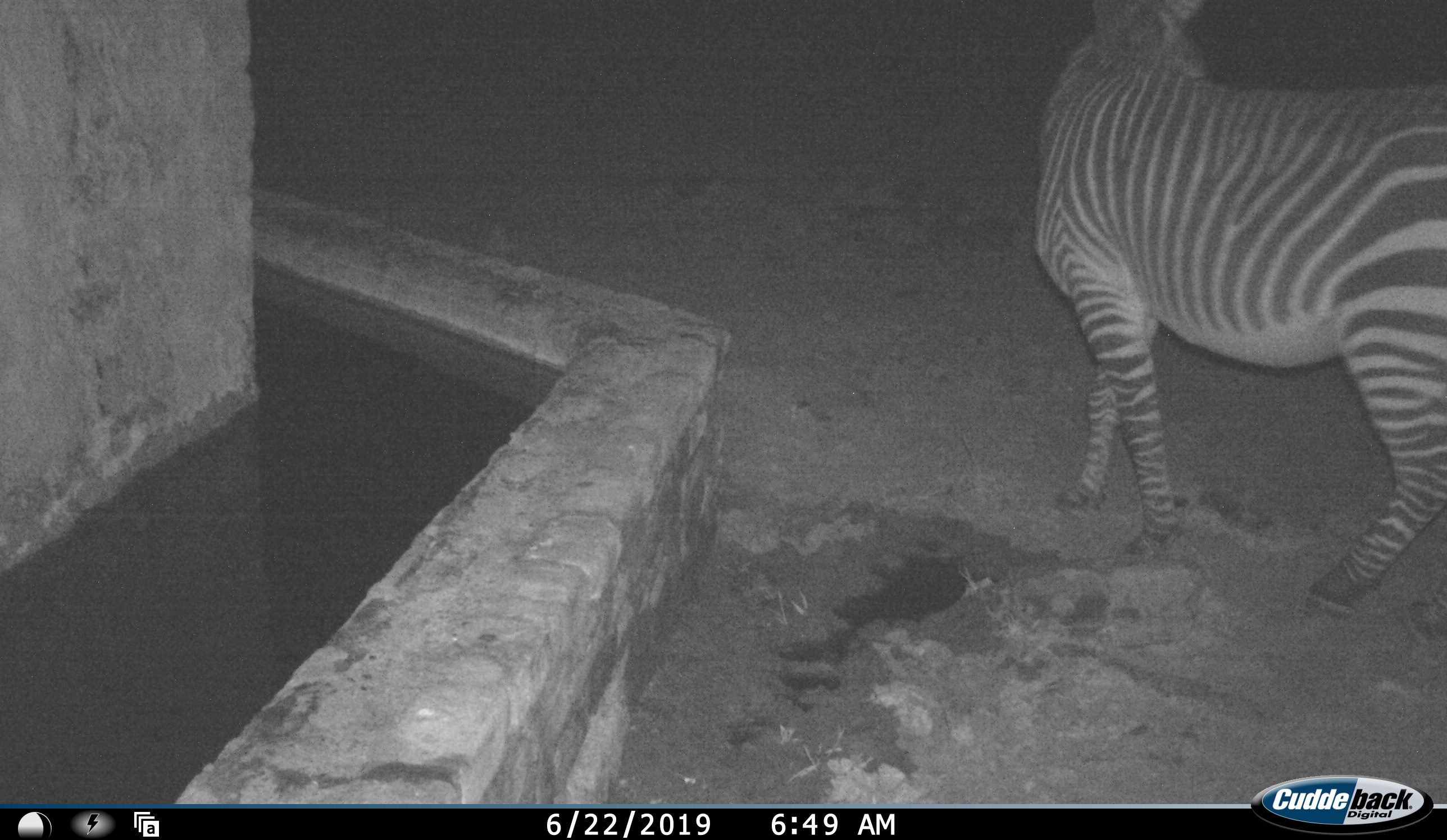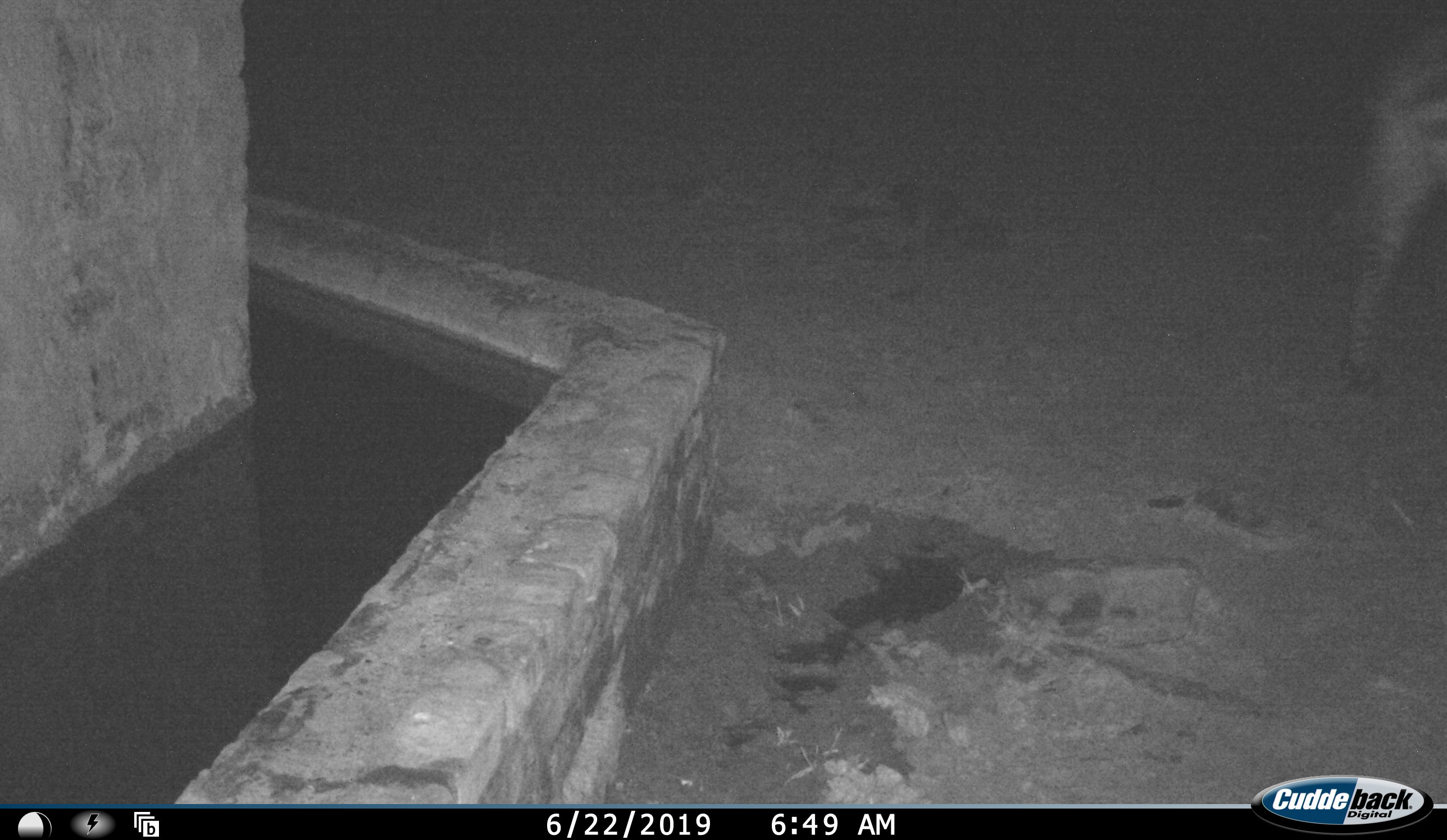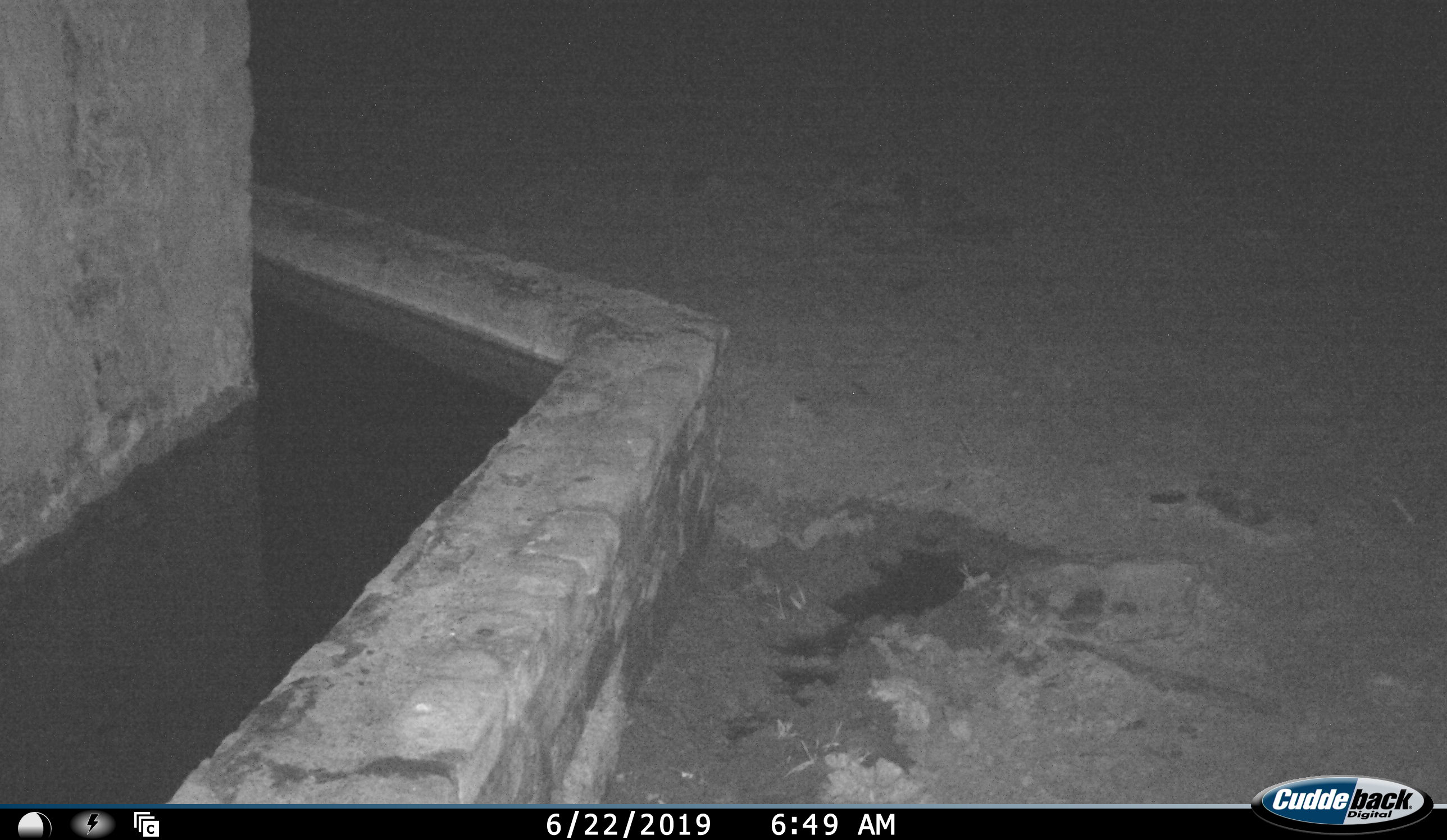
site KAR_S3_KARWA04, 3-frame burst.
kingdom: Animalia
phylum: Chordata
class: Mammalia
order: Perissodactyla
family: Equidae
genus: Equus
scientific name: Equus zebra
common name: mountain zebra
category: zebramountain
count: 1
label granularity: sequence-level